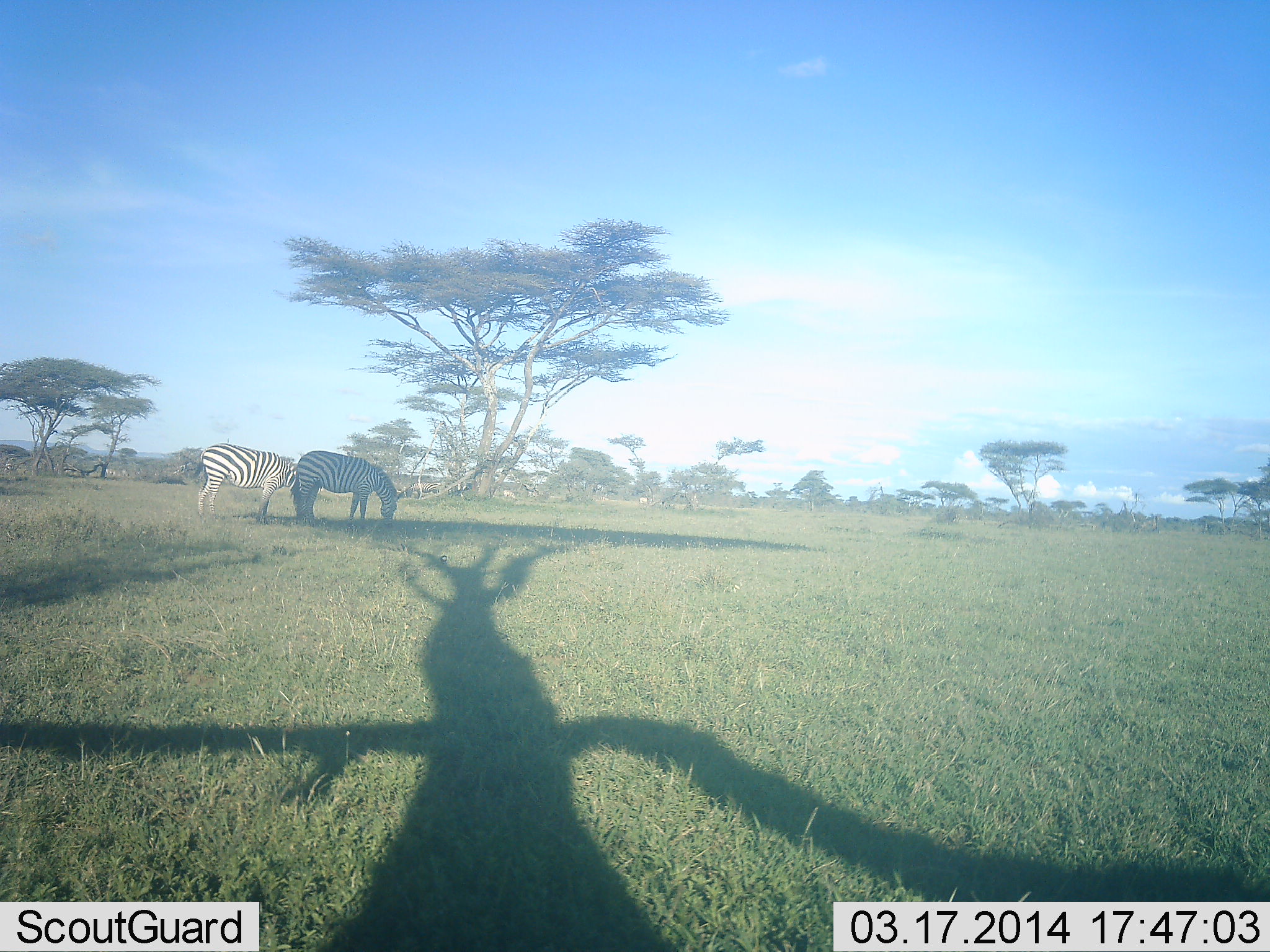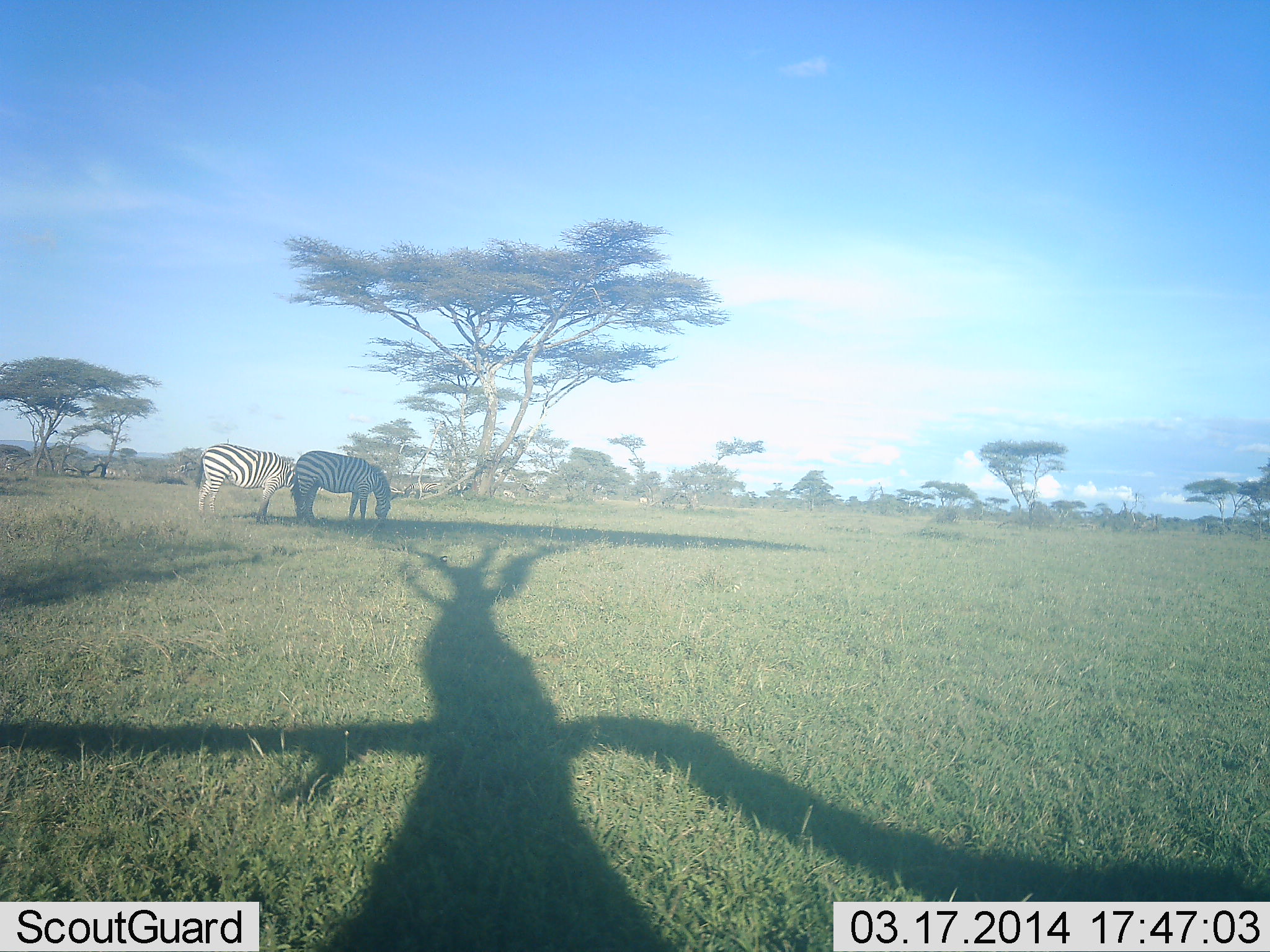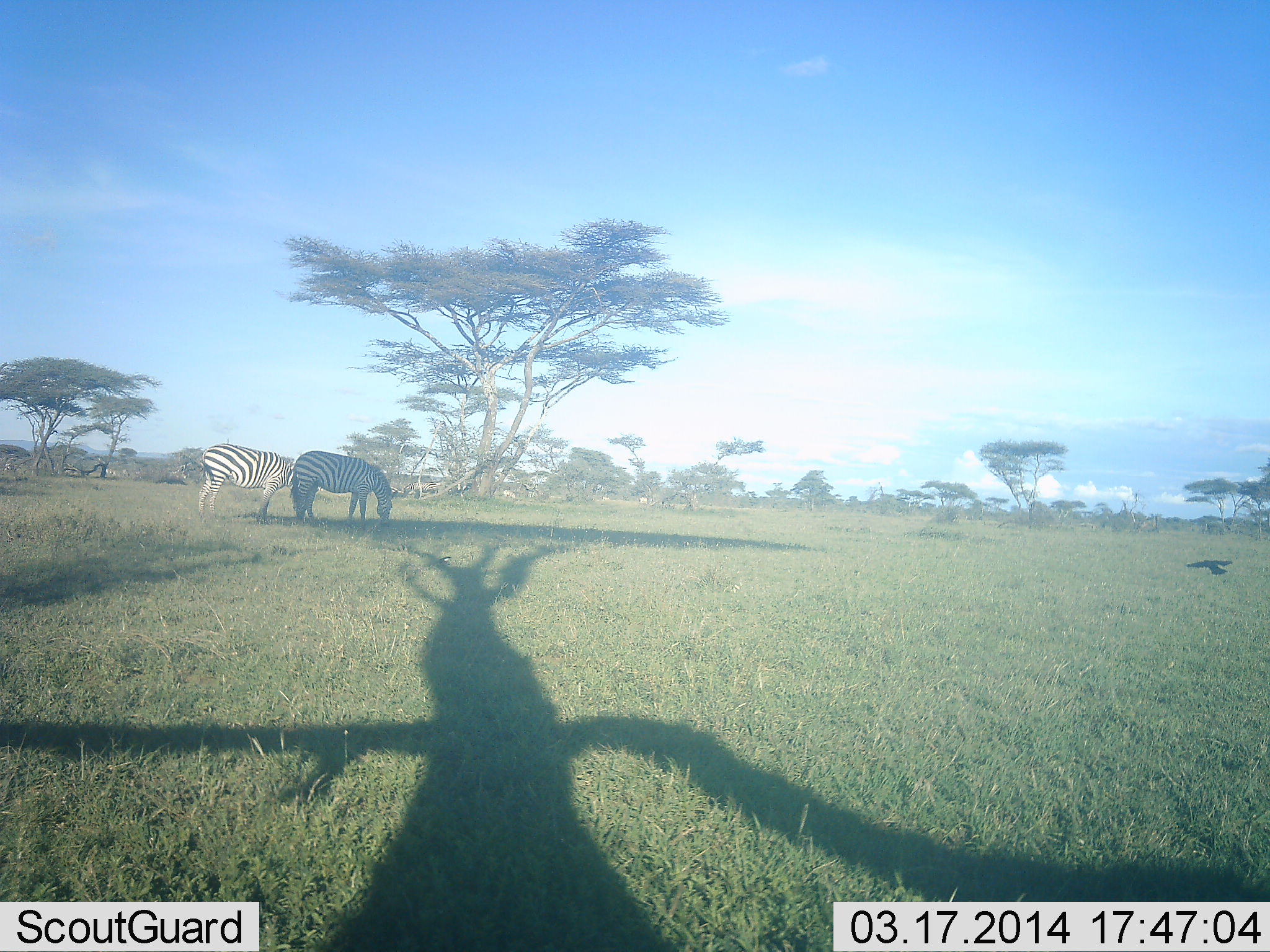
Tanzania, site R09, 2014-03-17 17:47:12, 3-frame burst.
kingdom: Animalia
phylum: Chordata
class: Mammalia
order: Perissodactyla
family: Equidae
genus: Equus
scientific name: Equus quagga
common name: plains zebra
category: zebra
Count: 2.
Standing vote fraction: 29%.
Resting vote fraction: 0%.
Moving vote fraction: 7%.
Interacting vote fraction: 0%.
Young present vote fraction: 0%.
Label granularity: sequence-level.